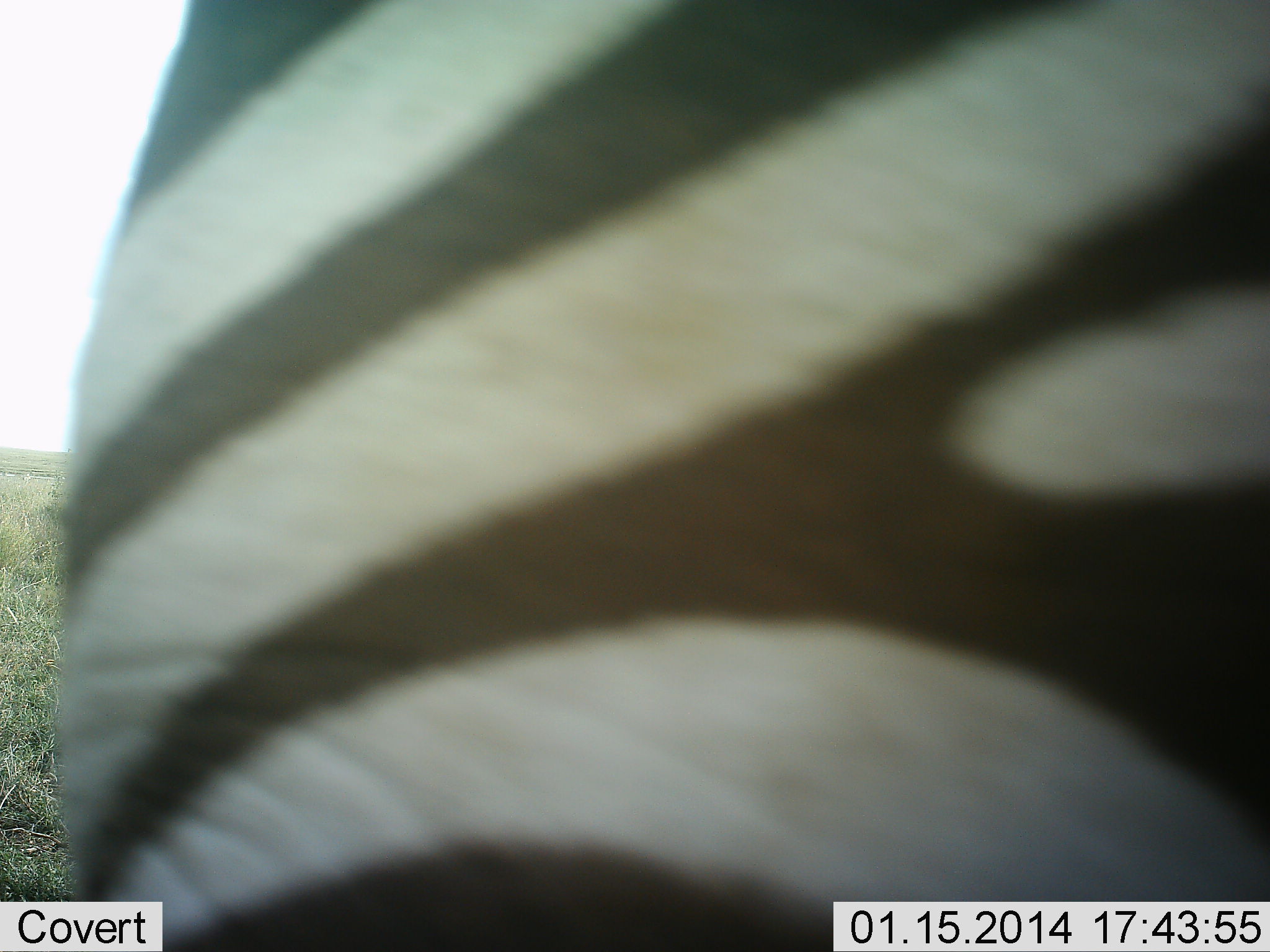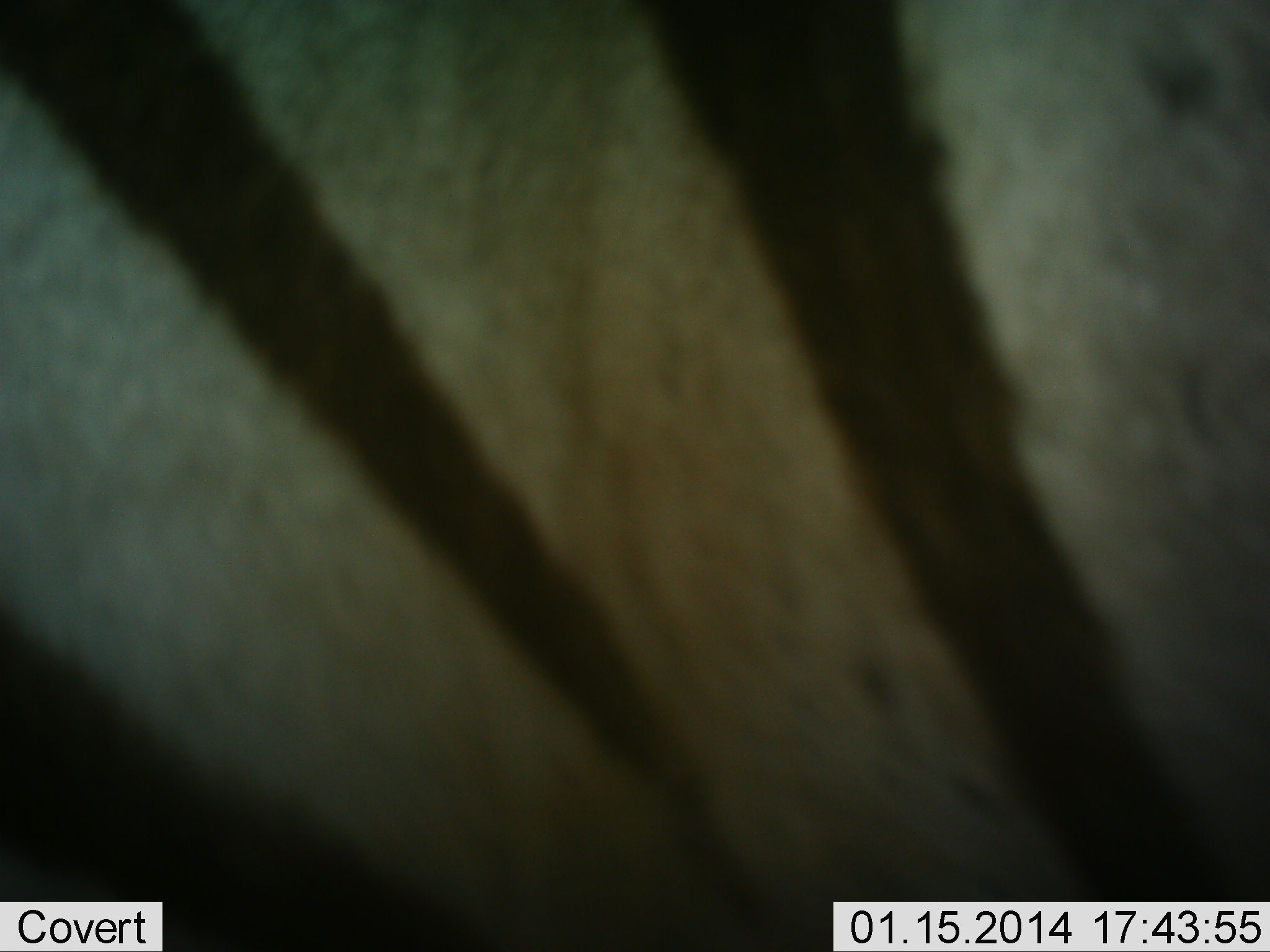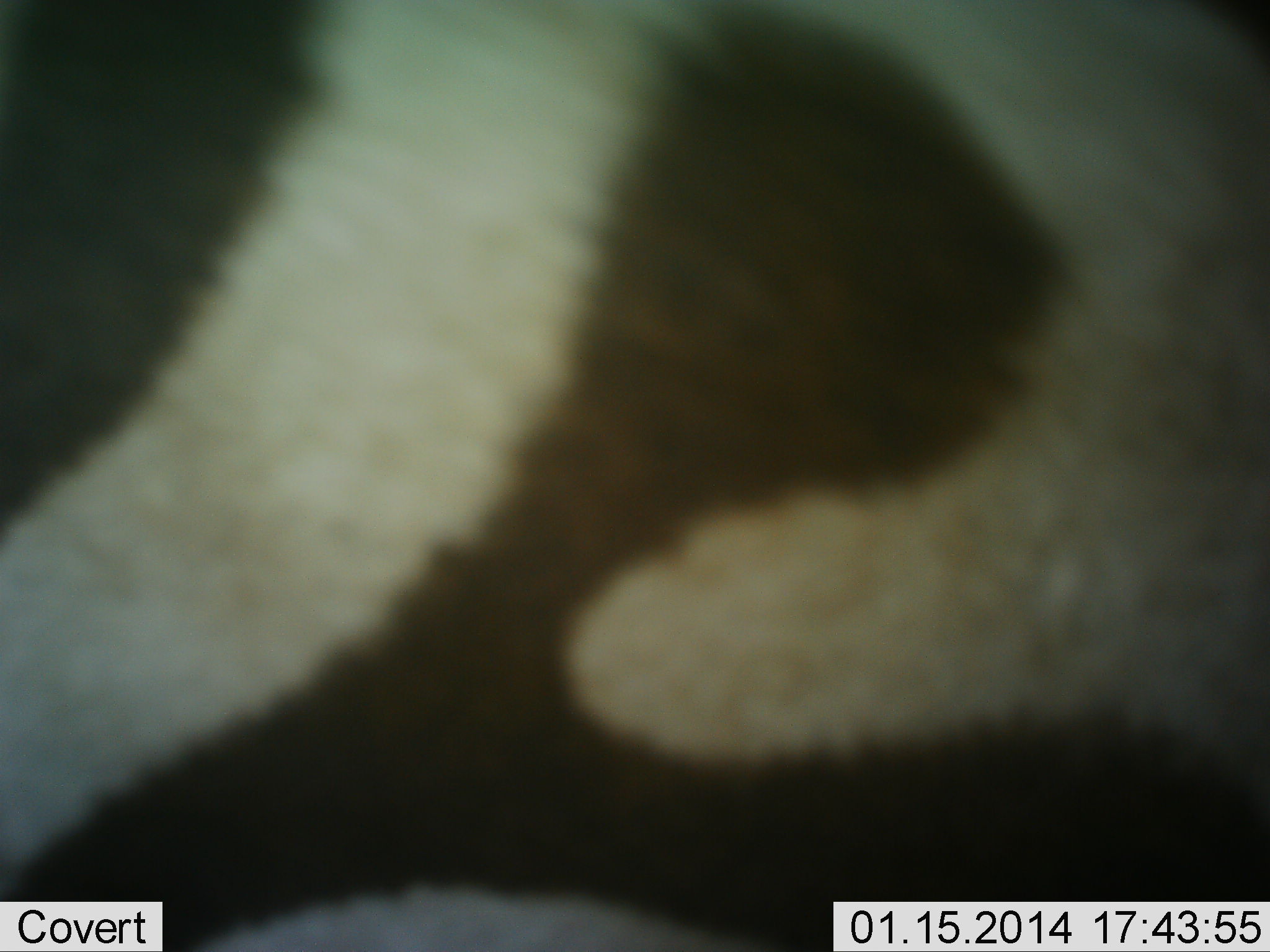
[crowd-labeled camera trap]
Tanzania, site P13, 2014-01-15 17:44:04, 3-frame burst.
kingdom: Animalia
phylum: Chordata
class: Mammalia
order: Perissodactyla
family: Equidae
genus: Equus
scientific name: Equus quagga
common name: plains zebra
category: zebra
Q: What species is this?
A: Zebra (plains zebra) (Equus quagga).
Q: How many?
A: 1.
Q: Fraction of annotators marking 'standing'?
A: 40%.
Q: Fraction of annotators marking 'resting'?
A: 0%.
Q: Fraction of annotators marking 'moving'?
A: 60%.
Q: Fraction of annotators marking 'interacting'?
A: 0%.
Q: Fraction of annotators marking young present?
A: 0%.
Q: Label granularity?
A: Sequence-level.